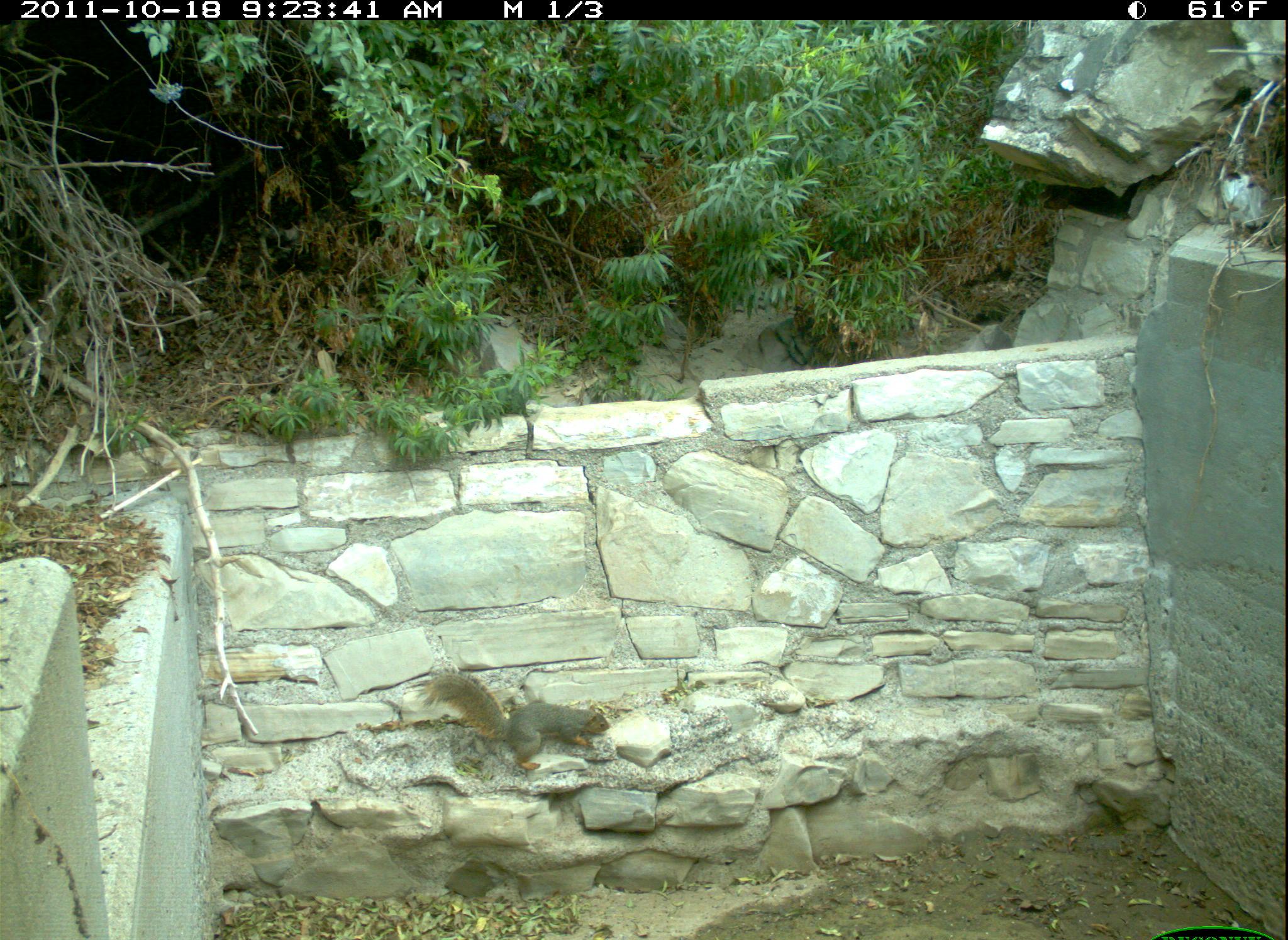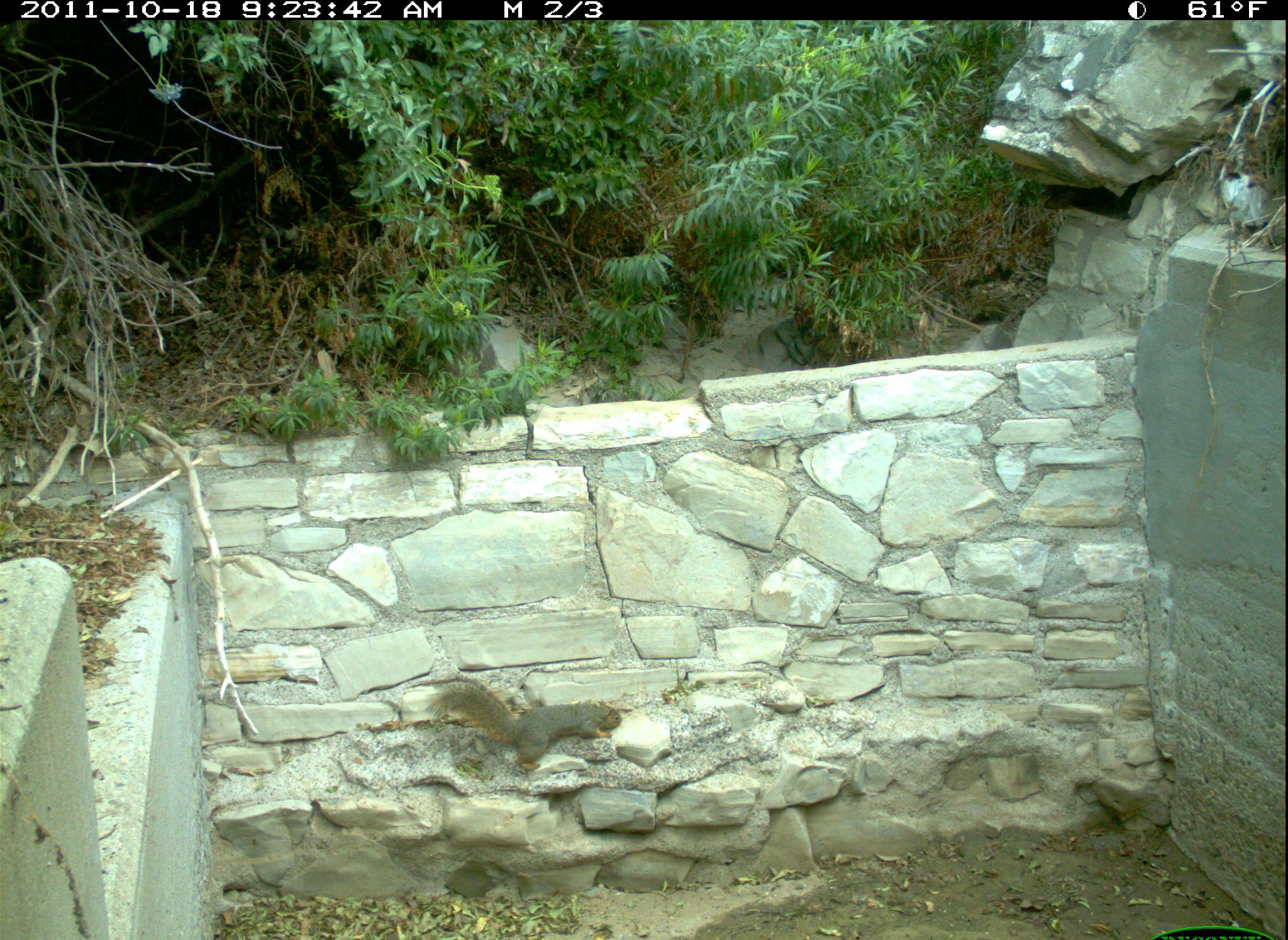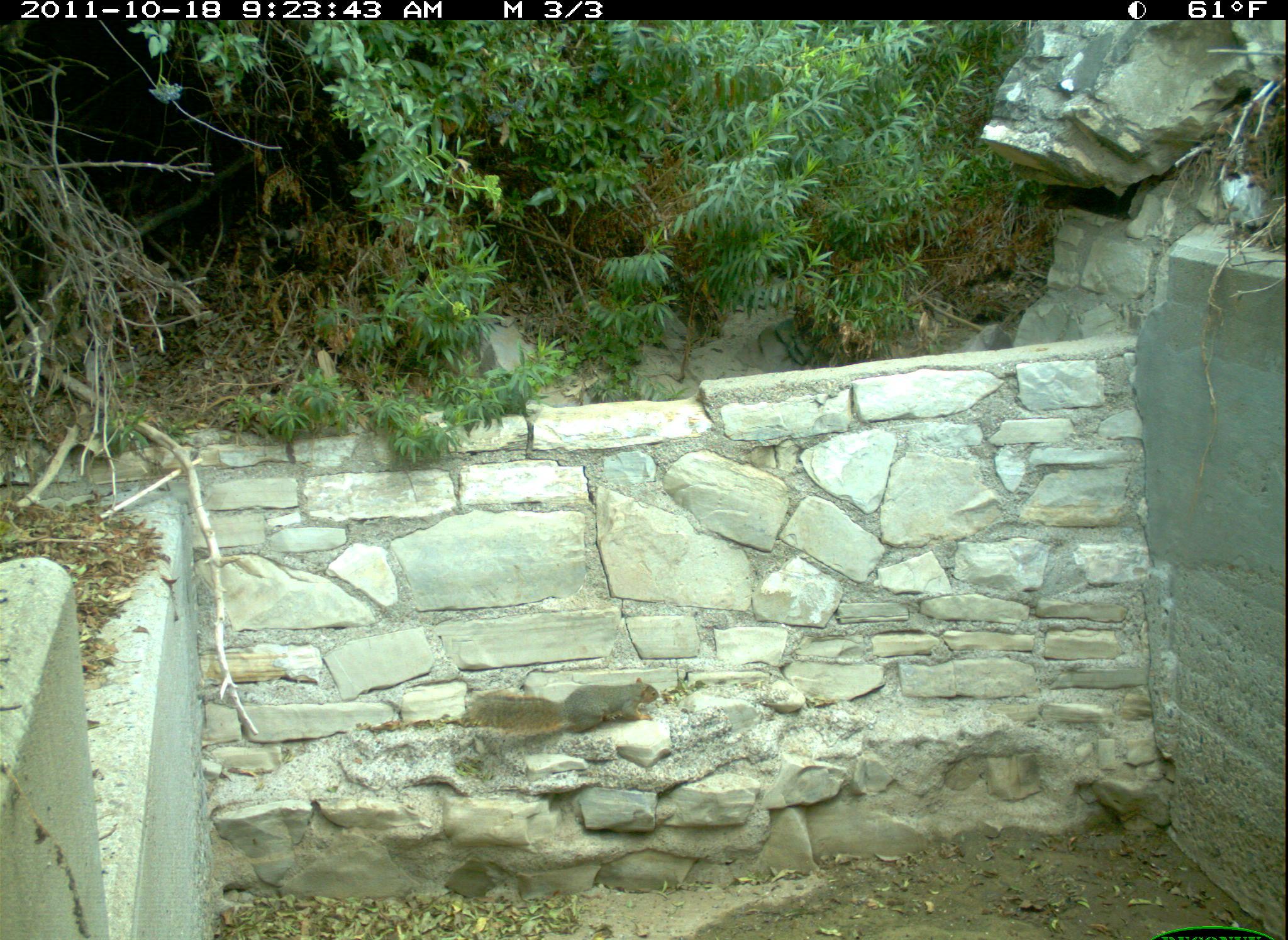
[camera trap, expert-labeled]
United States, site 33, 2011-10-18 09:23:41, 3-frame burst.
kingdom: Animalia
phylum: Chordata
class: Mammalia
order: Rodentia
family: Sciuridae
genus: Sciurus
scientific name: Sciurus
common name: squirrel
Squirrel (Sciurus).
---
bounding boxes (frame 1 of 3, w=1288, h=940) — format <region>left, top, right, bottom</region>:
squirrel: <region>431, 654, 626, 786</region>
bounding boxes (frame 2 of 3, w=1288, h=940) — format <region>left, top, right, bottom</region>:
squirrel: <region>428, 673, 628, 773</region>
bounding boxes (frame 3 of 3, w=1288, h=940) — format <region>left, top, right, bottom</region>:
squirrel: <region>457, 672, 663, 747</region>